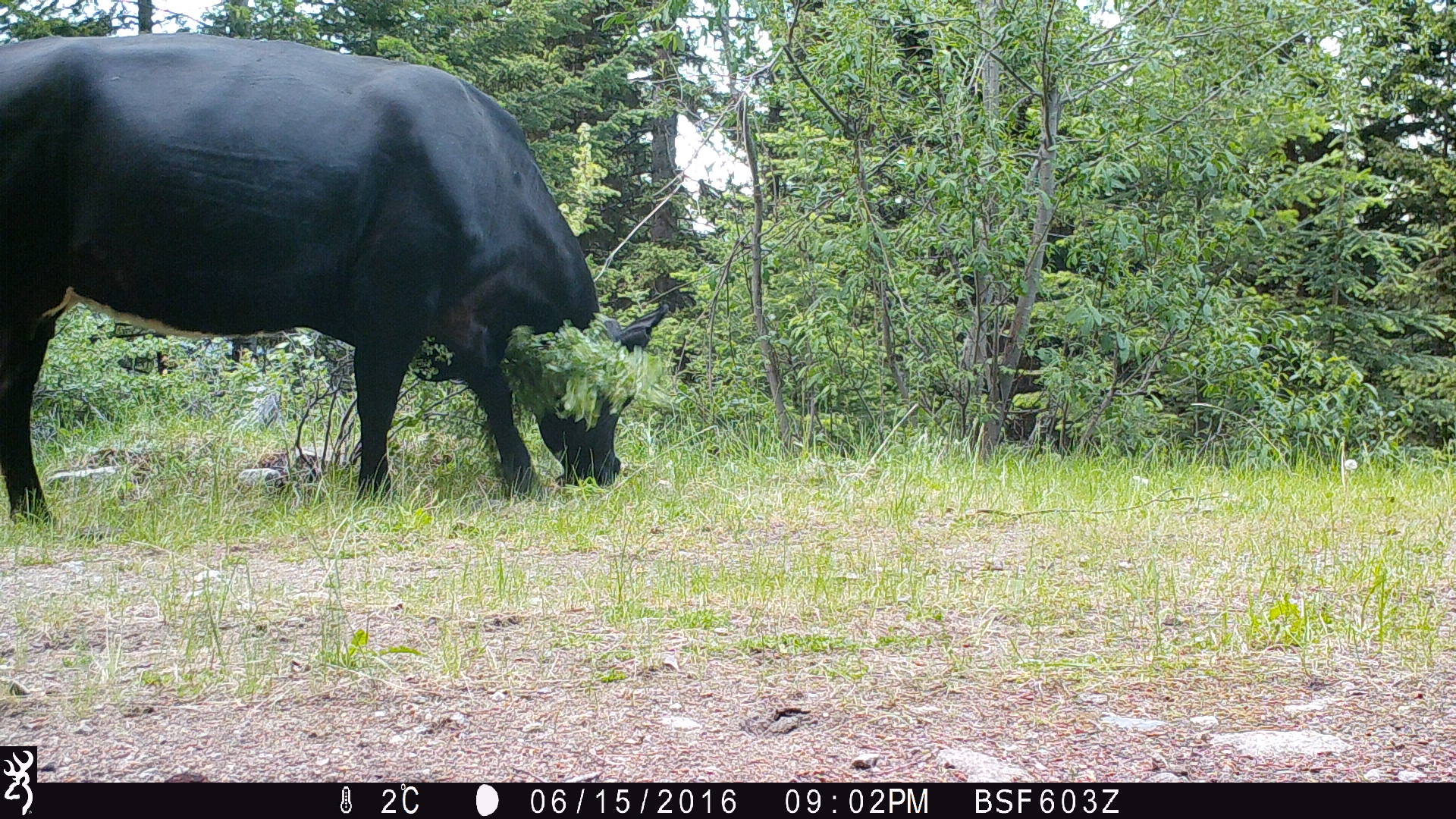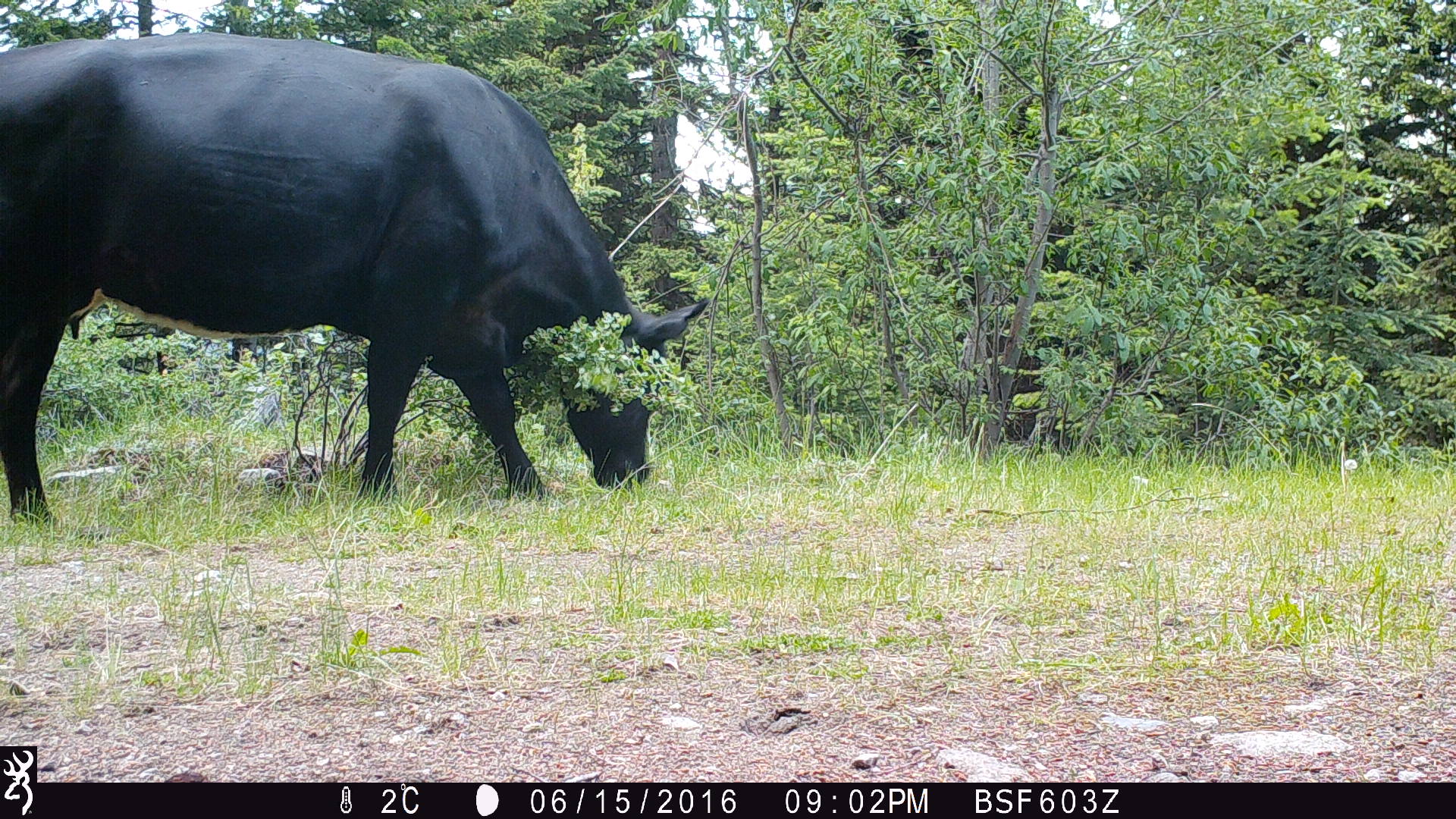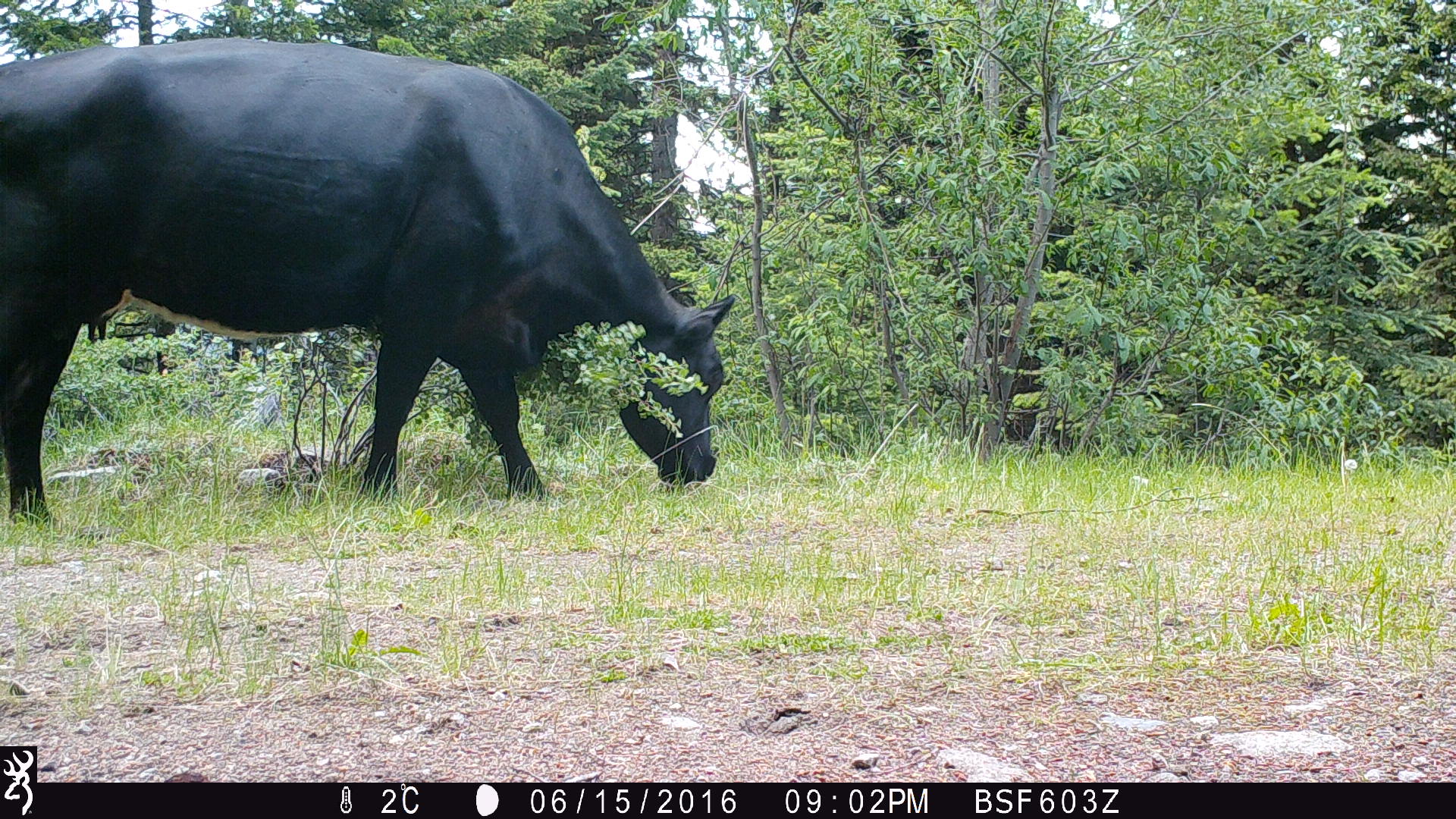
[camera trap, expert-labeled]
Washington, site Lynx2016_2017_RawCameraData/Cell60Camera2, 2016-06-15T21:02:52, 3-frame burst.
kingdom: Animalia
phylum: Chordata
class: Mammalia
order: Artiodactyla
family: Bovidae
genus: Bos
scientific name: Bos taurus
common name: domestic cattle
Domestic cattle (Bos taurus). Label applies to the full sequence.